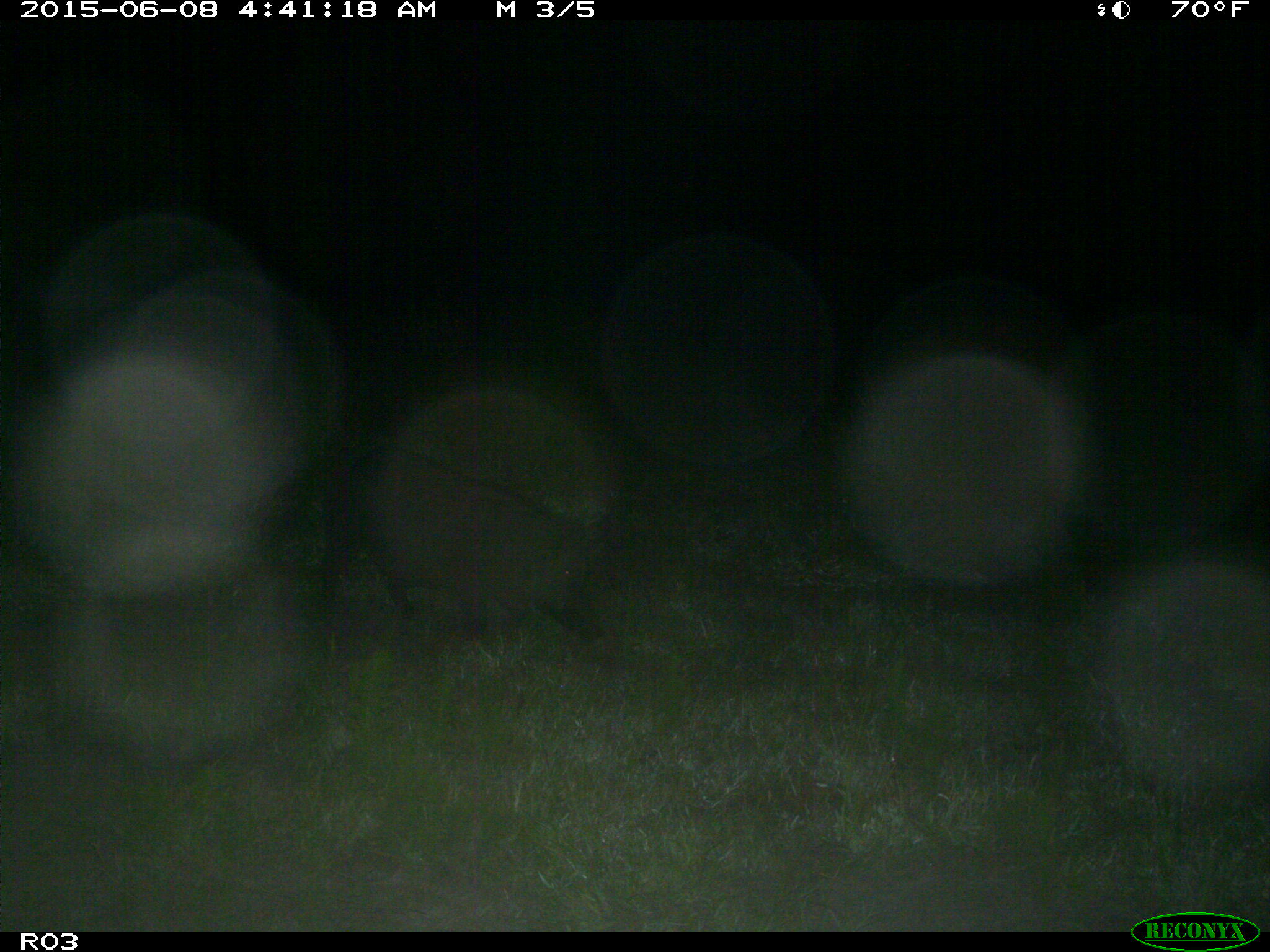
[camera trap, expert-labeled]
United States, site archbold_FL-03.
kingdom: Animalia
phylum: Chordata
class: Mammalia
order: Artiodactyla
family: Suidae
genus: Sus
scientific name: Sus scrofa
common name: wild boar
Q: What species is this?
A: Sus scrofa (wild boar).